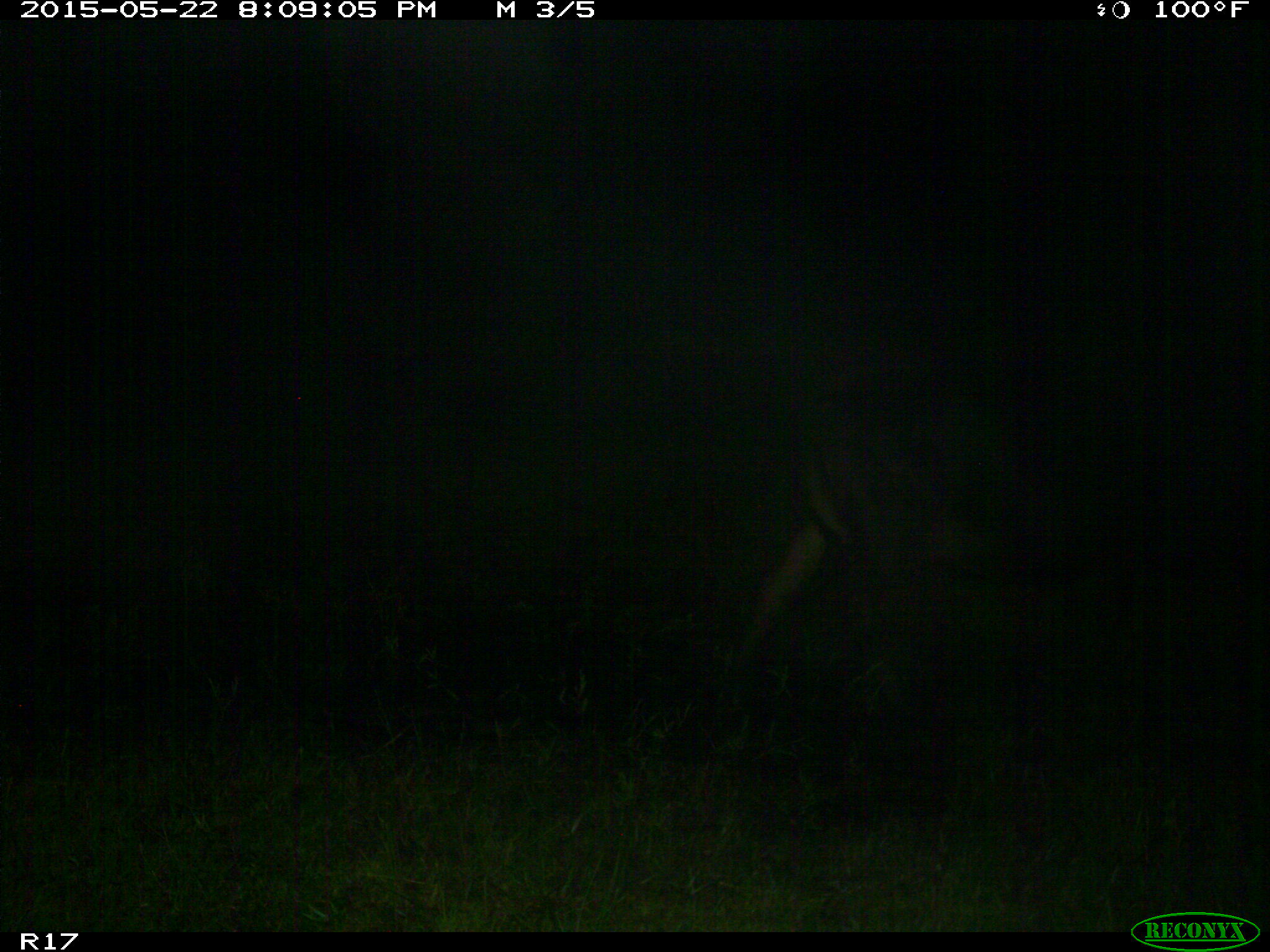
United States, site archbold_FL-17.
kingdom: Animalia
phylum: Chordata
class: Mammalia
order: Artiodactyla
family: Bovidae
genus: Bos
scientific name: Bos taurus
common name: domestic cow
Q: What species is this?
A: Bos taurus (domestic cow).